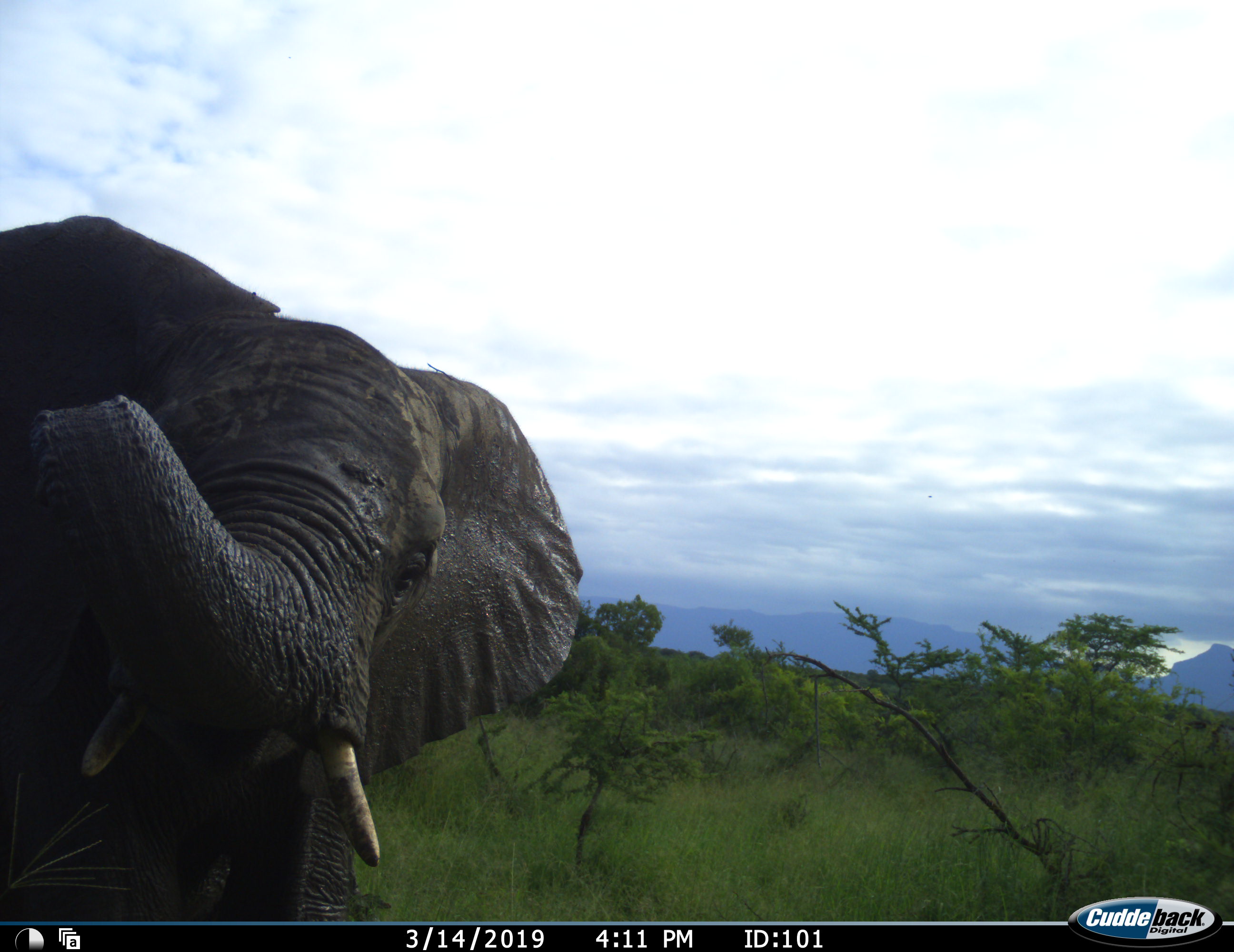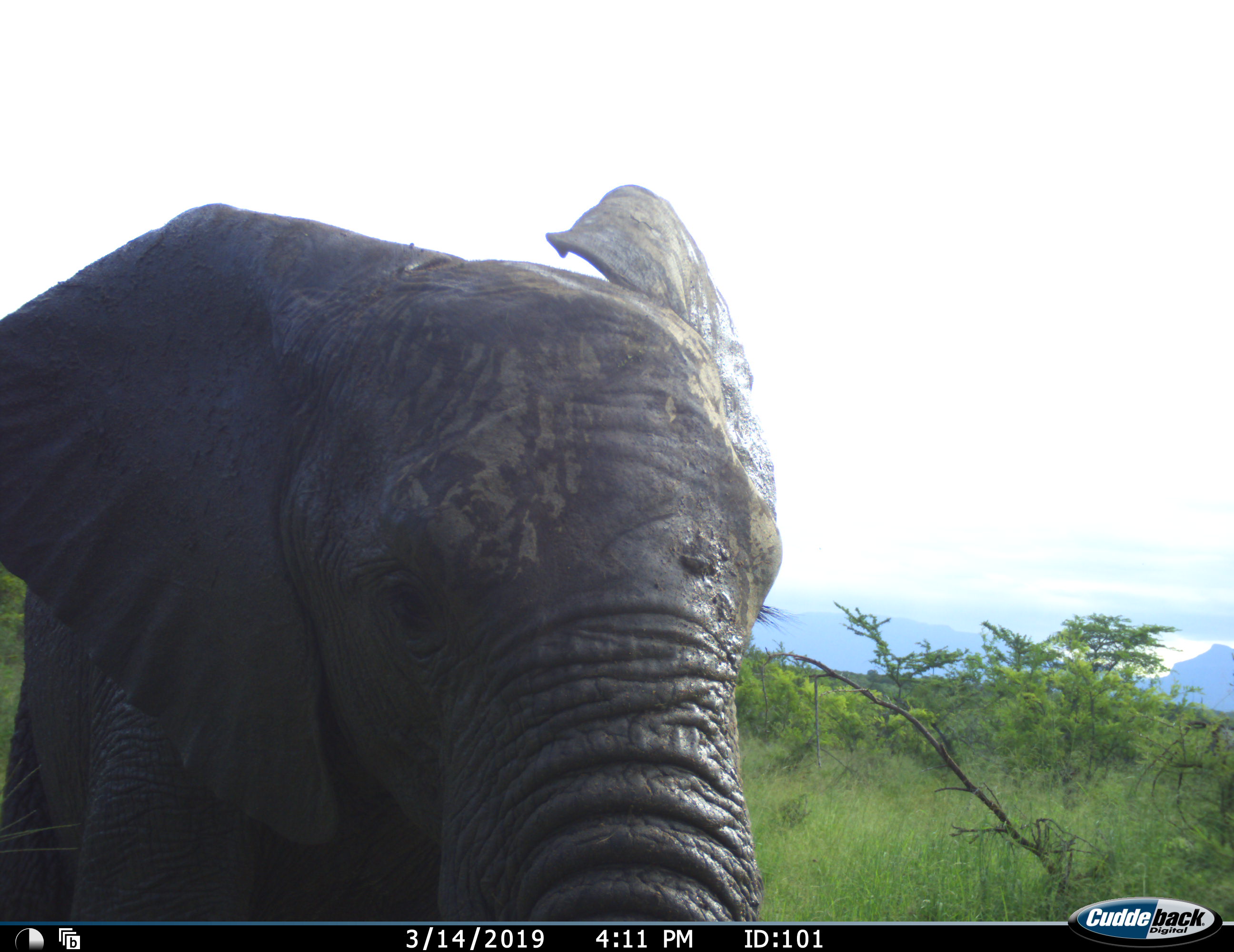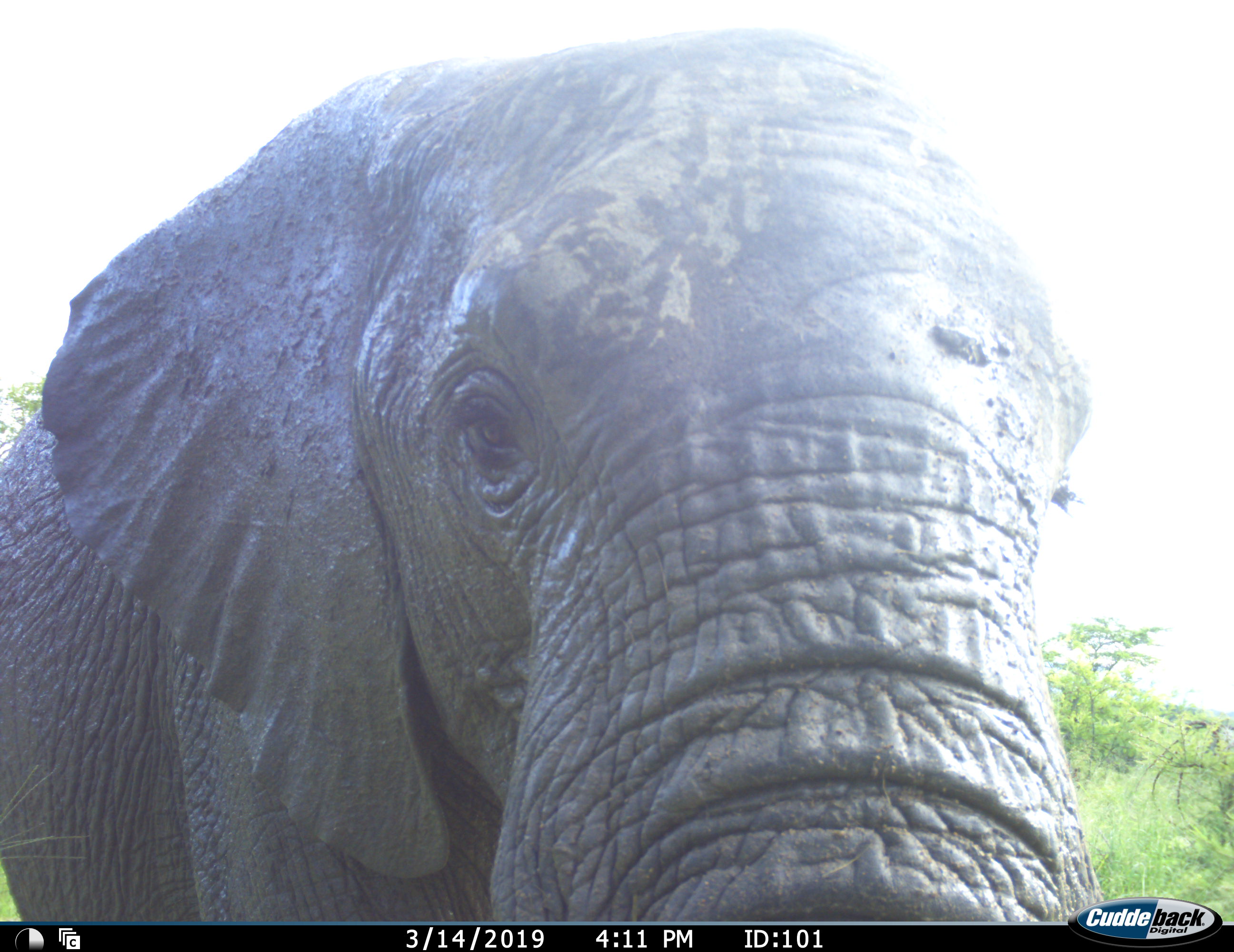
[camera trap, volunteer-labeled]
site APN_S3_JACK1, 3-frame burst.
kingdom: Animalia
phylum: Chordata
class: Mammalia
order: Proboscidea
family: Elephantidae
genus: Loxodonta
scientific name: Loxodonta africana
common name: african bush elephant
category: elephant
Elephant (african bush elephant) (Loxodonta africana), count 1. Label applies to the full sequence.